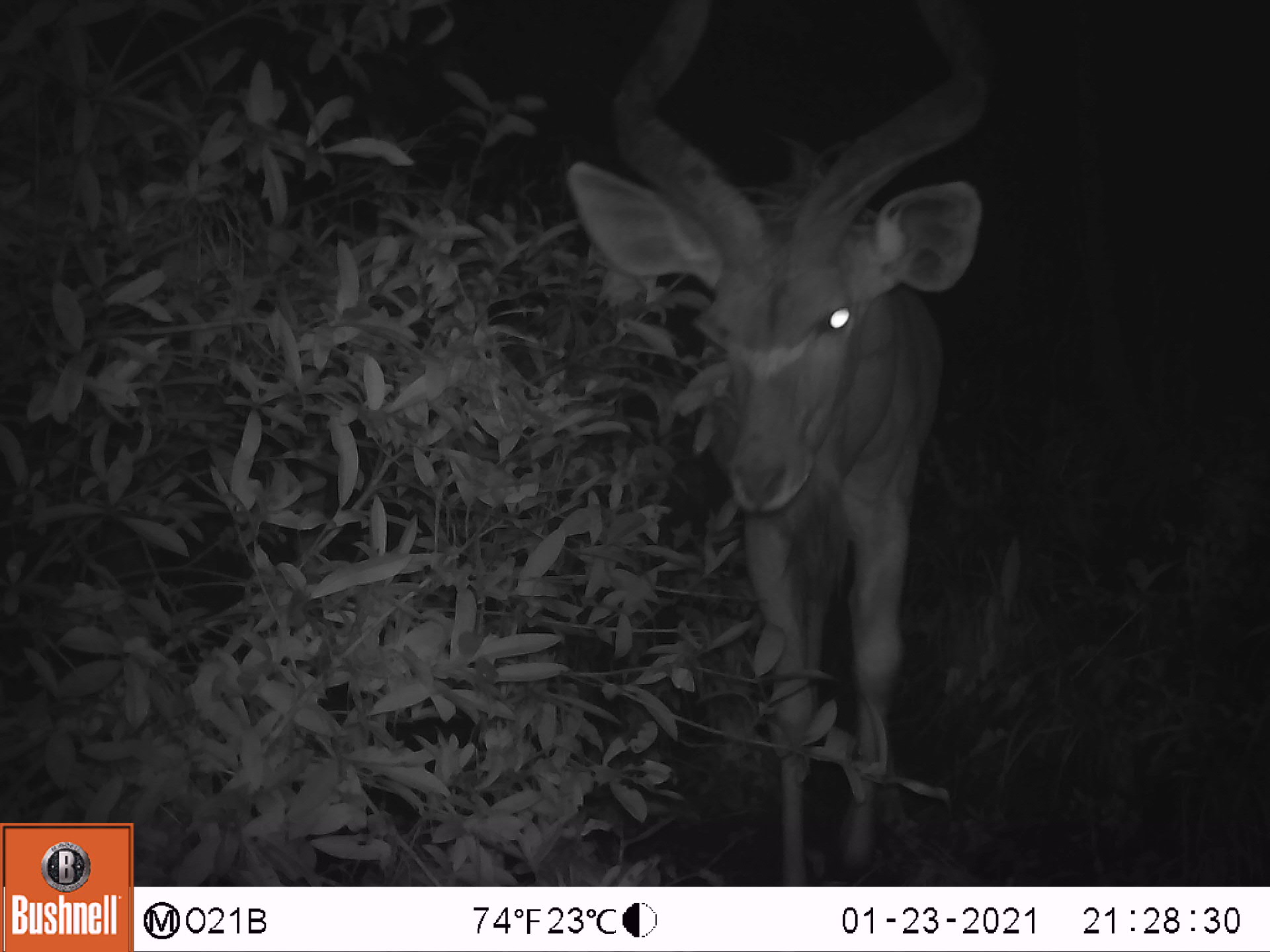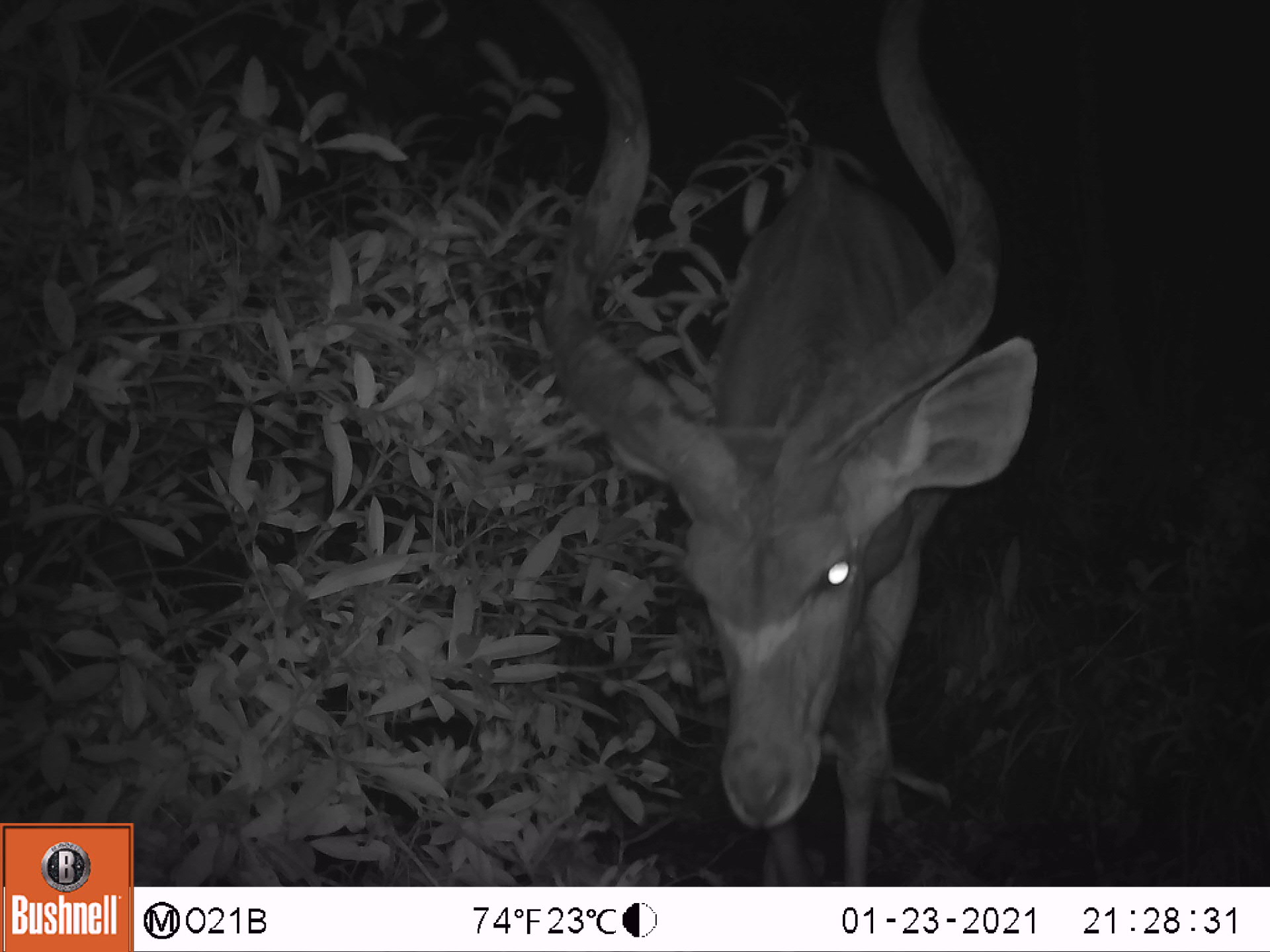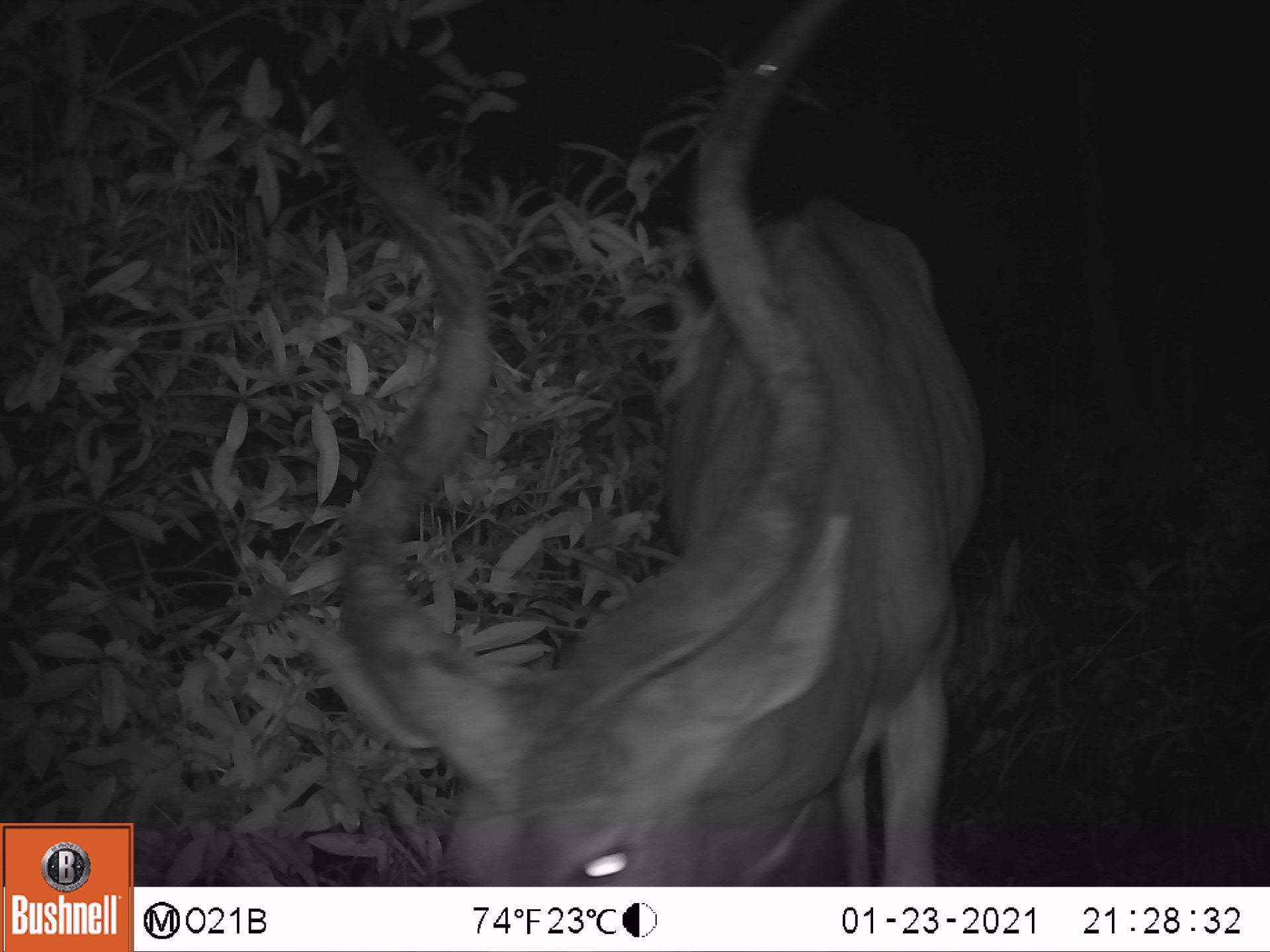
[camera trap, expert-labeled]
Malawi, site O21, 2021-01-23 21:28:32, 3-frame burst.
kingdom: Animalia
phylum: Chordata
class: Mammalia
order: Artiodactyla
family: Bovidae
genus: Tragelaphus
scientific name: Tragelaphus strepsiceros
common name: greater kudu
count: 1